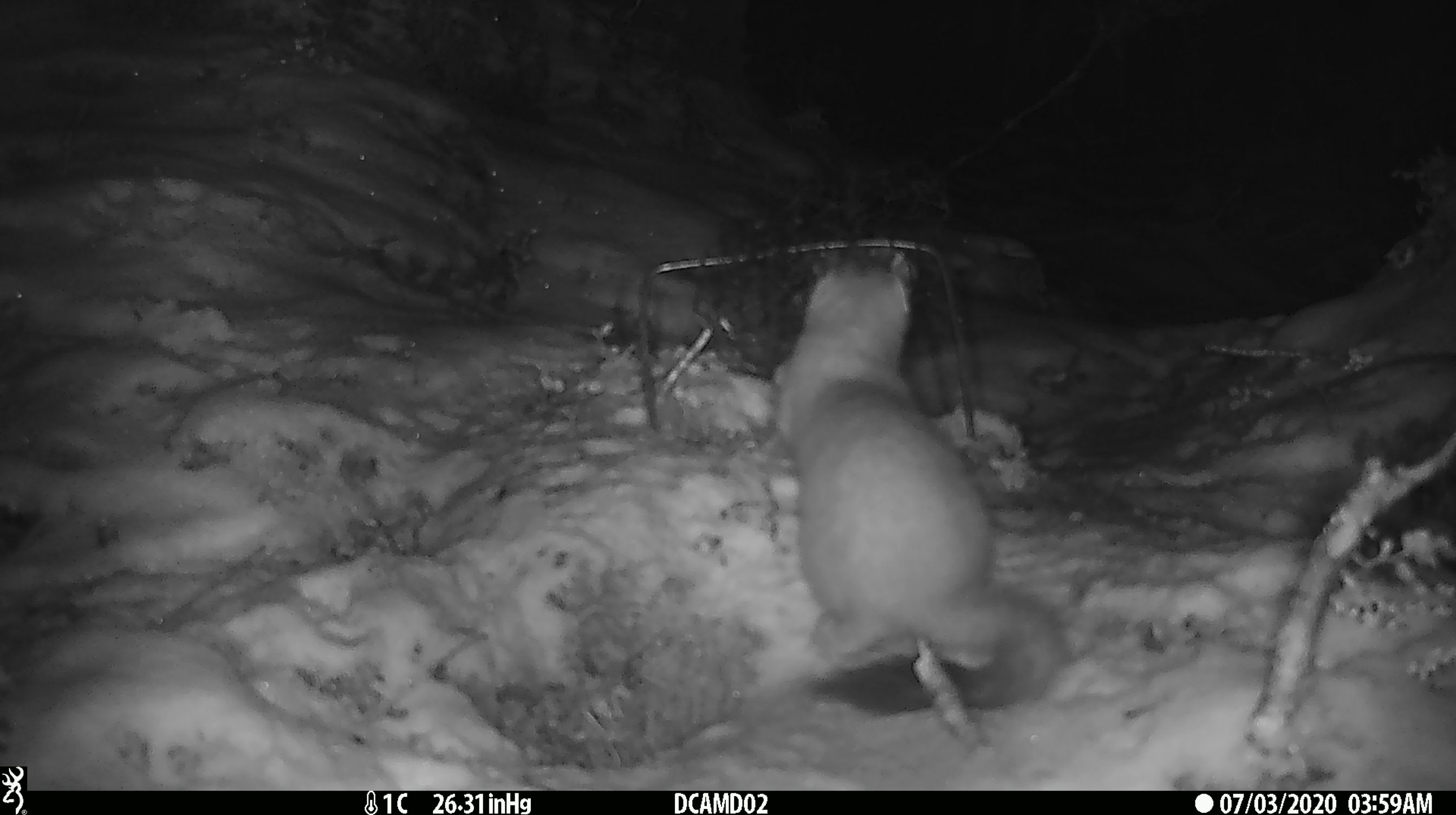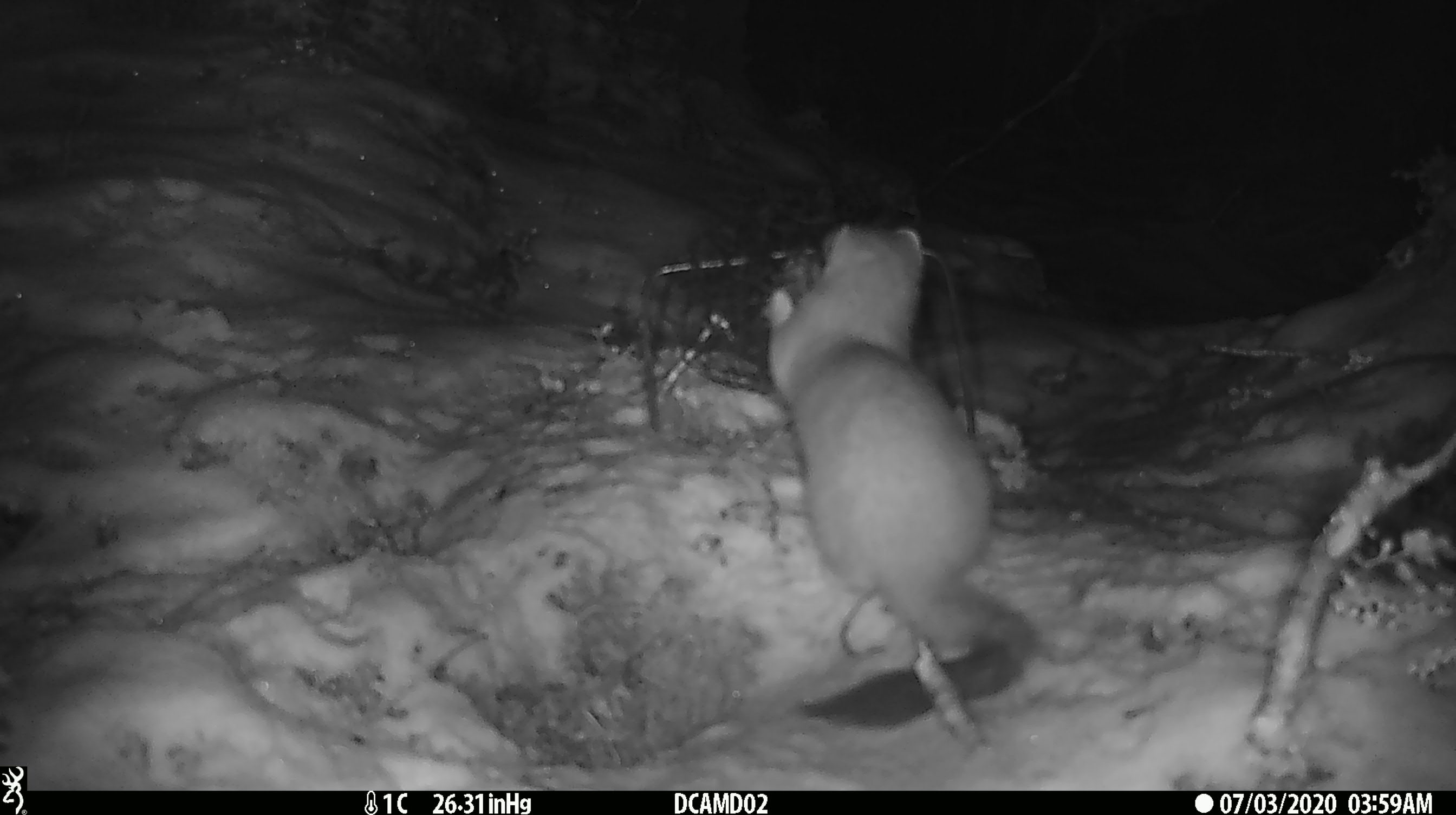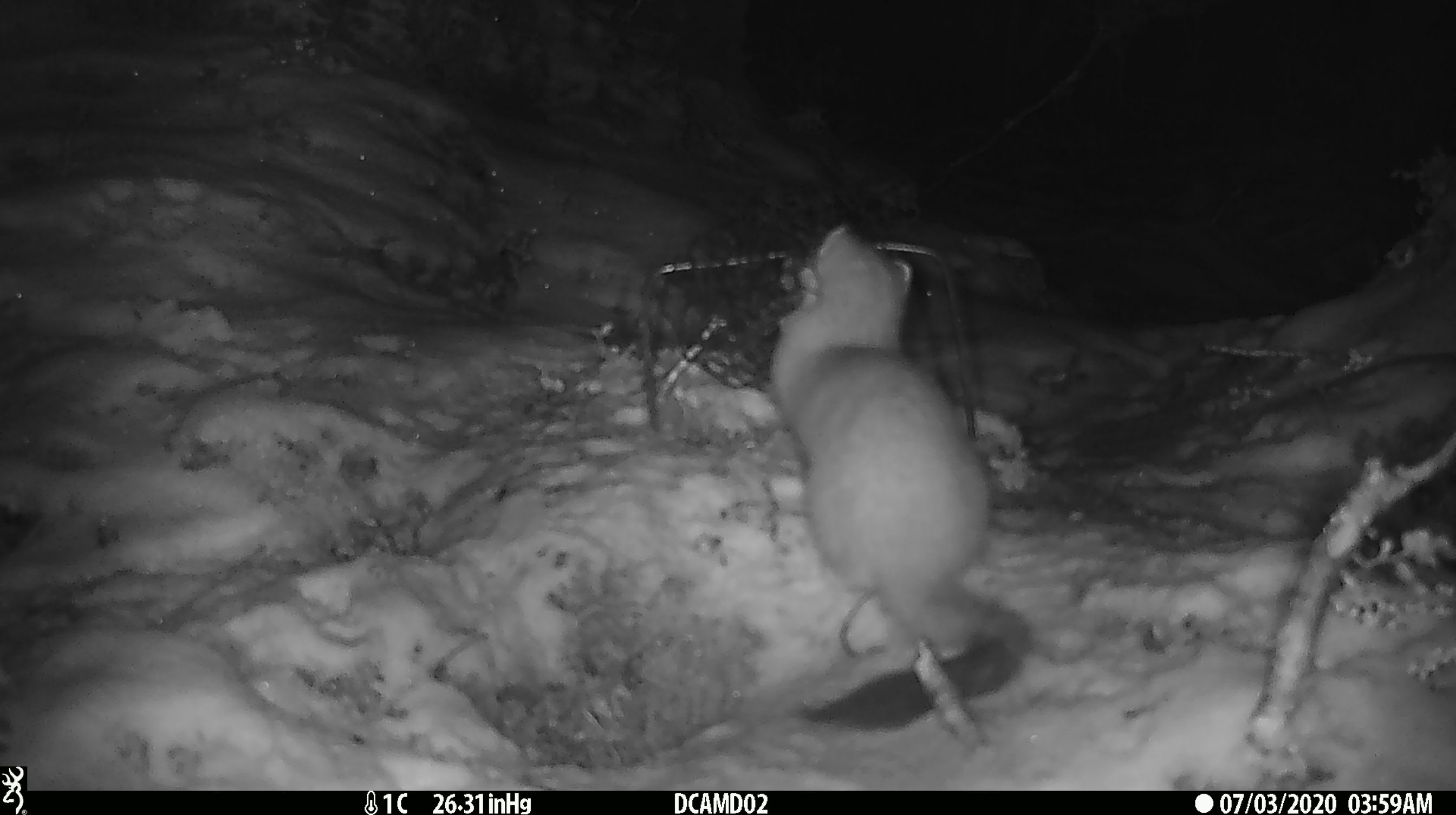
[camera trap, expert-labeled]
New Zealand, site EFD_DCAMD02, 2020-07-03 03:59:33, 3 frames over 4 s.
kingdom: Animalia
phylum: Chordata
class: Mammalia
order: Carnivora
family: Mustelidae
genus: Mustela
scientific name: Mustela erminea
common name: stoat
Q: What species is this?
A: Stoat (Mustela erminea).